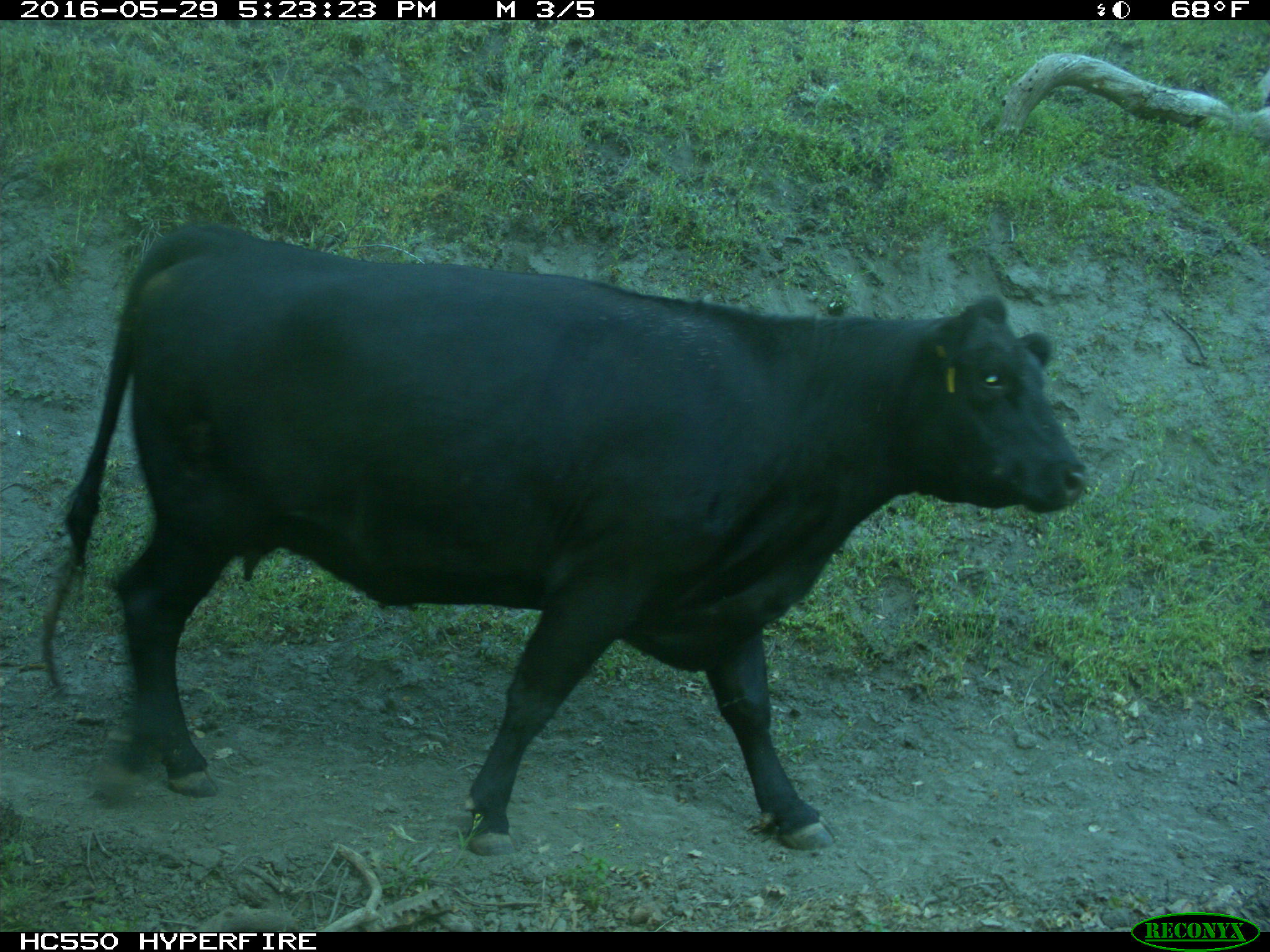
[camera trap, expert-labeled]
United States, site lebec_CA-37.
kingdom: Animalia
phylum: Chordata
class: Mammalia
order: Artiodactyla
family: Bovidae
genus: Bos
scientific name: Bos taurus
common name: domestic cow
Bos taurus (domestic cow).